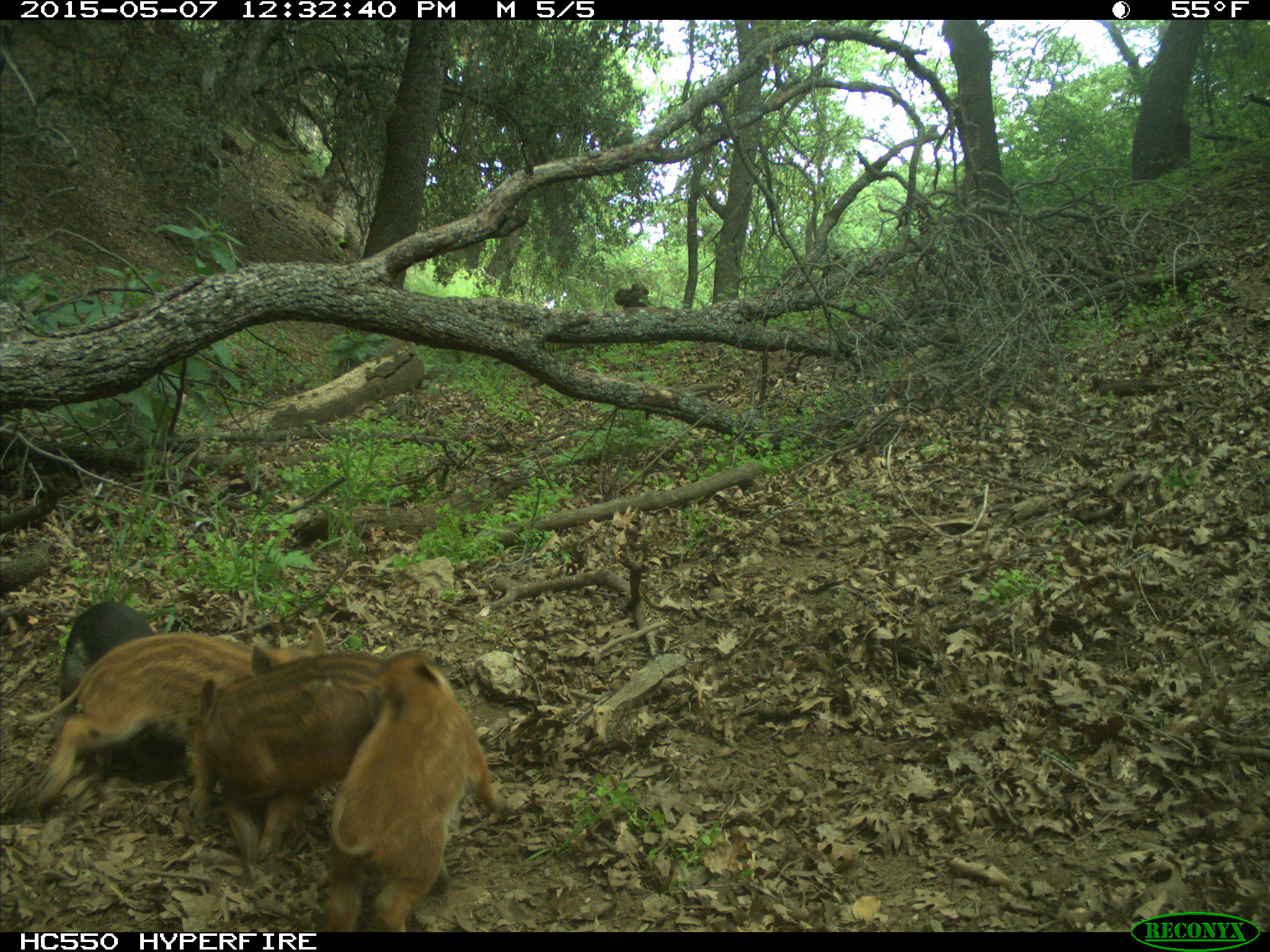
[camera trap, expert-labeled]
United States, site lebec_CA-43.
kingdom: Animalia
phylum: Chordata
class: Mammalia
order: Artiodactyla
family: Suidae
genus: Sus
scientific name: Sus scrofa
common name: wild boar